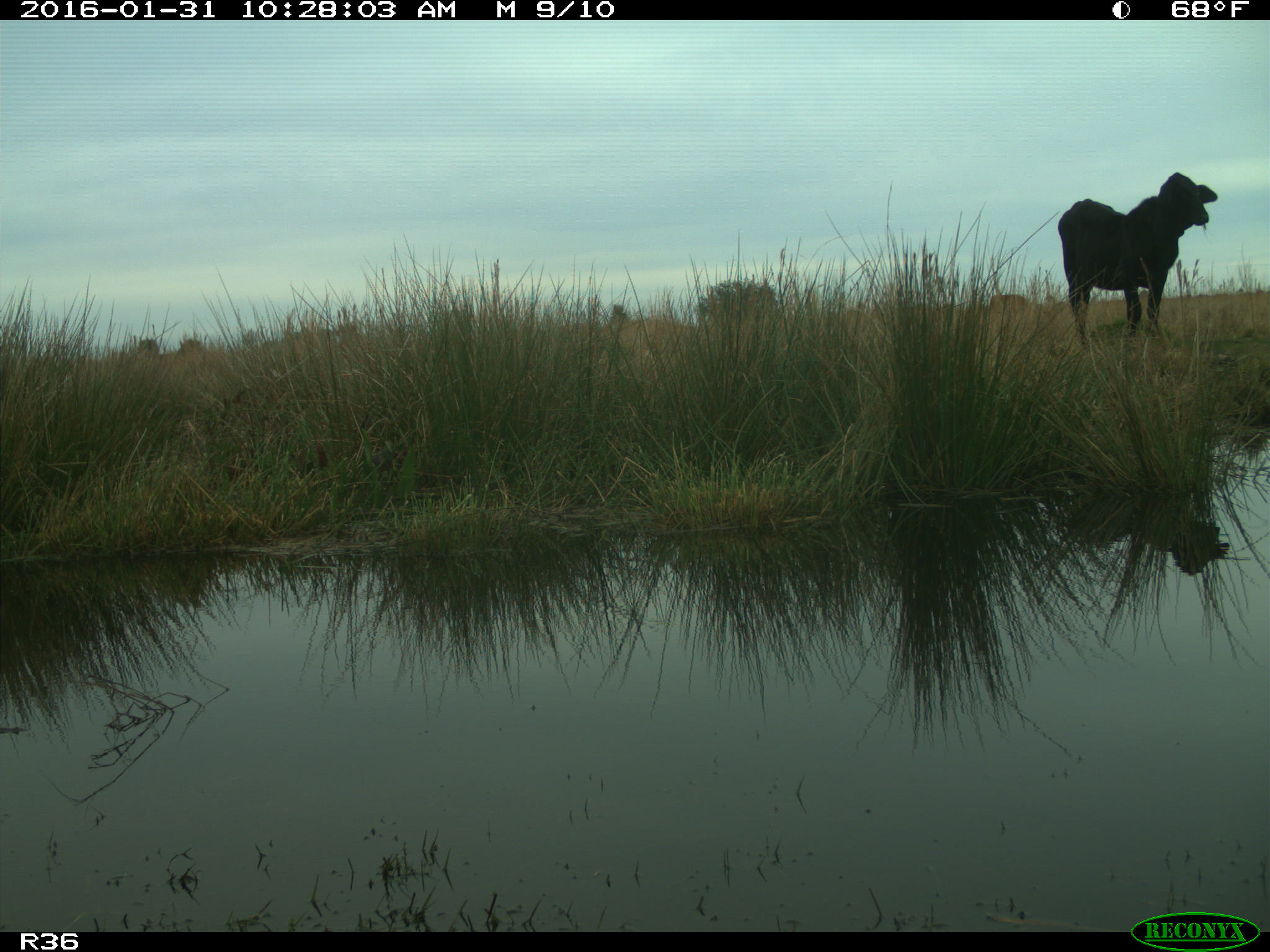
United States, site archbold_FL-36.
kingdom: Animalia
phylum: Chordata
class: Mammalia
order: Artiodactyla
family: Bovidae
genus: Bos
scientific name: Bos taurus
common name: domestic cow